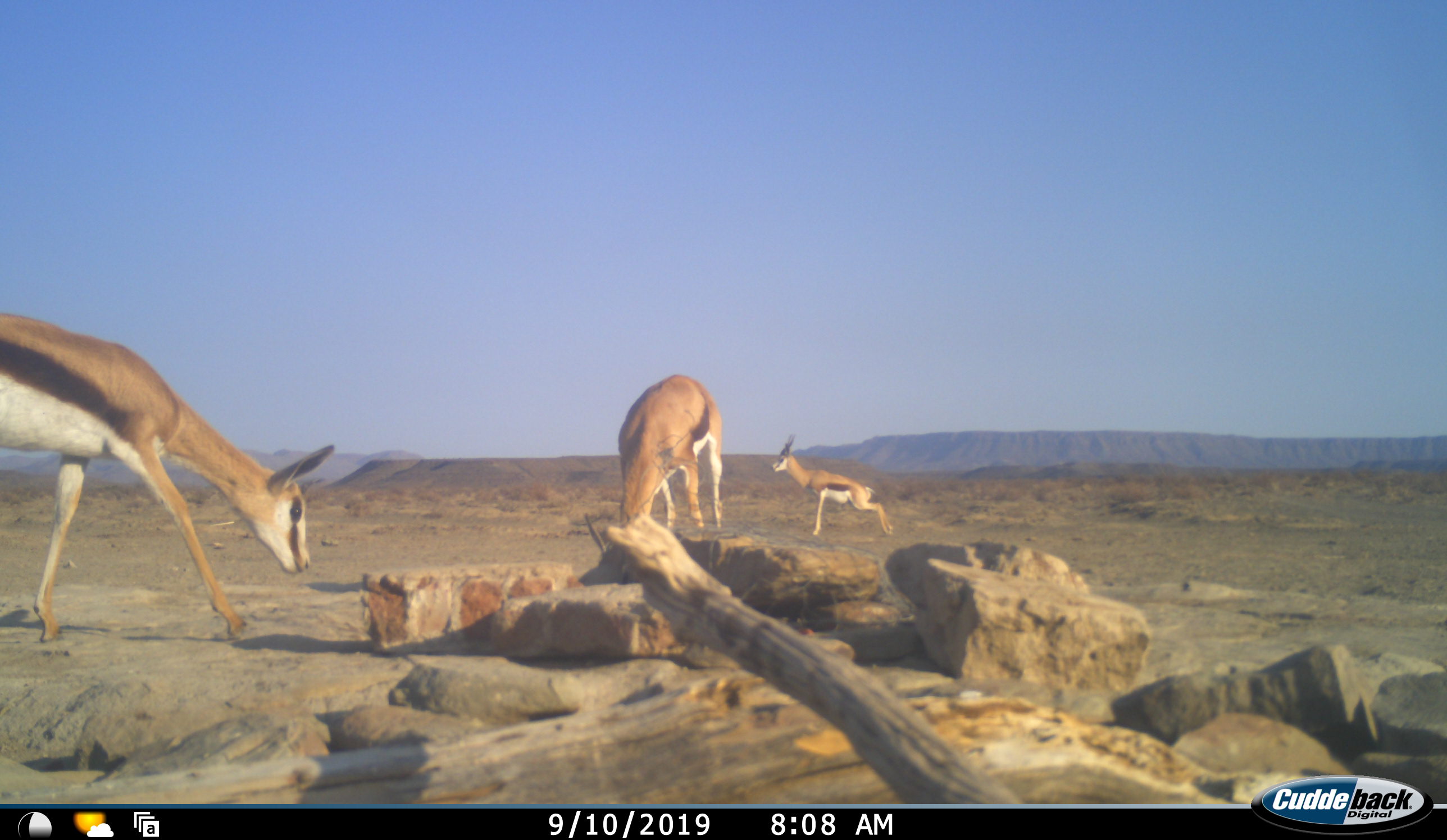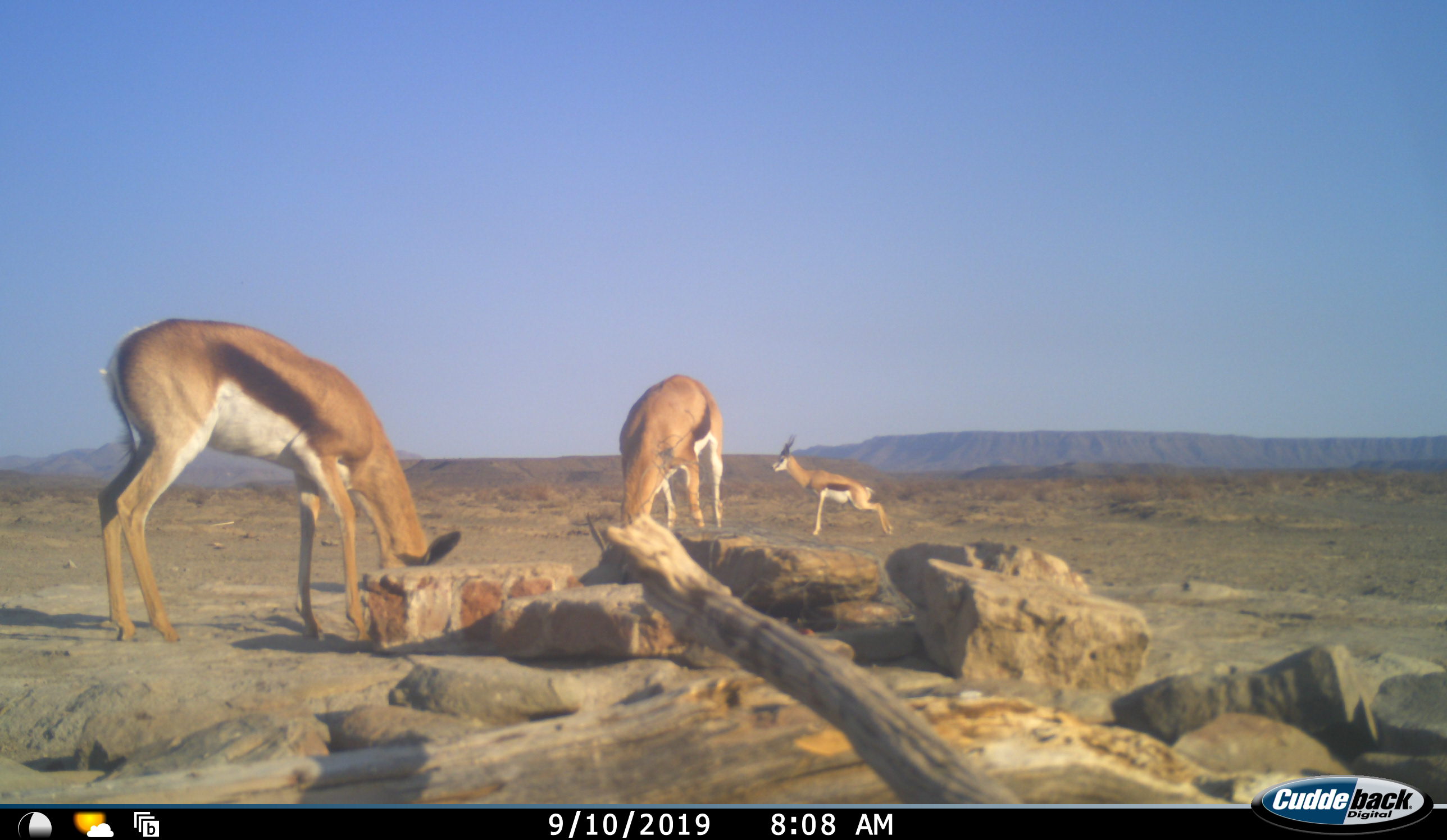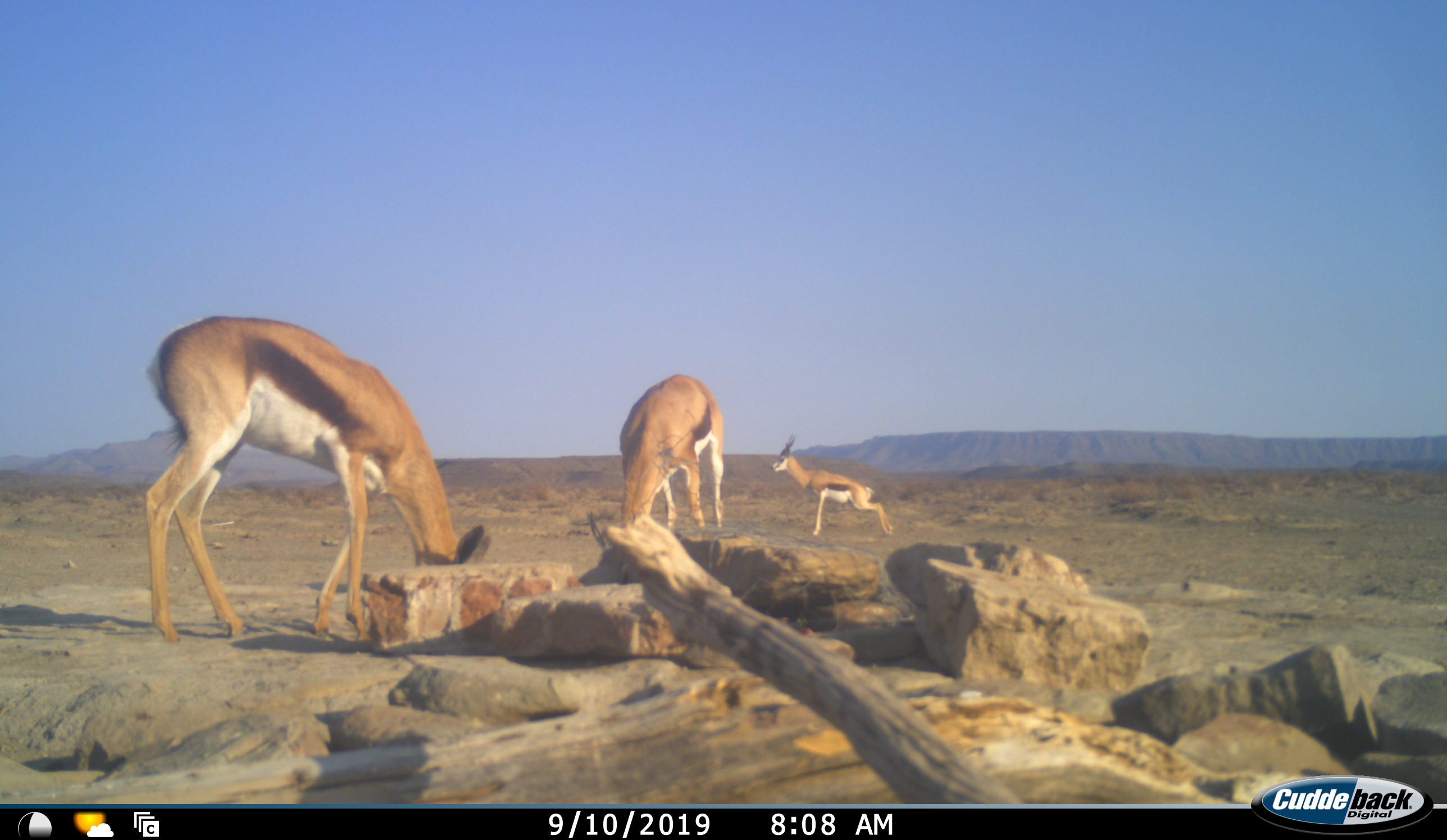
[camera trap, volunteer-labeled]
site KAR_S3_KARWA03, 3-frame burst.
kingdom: Animalia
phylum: Chordata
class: Mammalia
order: Artiodactyla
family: Bovidae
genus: Antidorcas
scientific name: Antidorcas marsupialis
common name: springbok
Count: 3.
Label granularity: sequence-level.